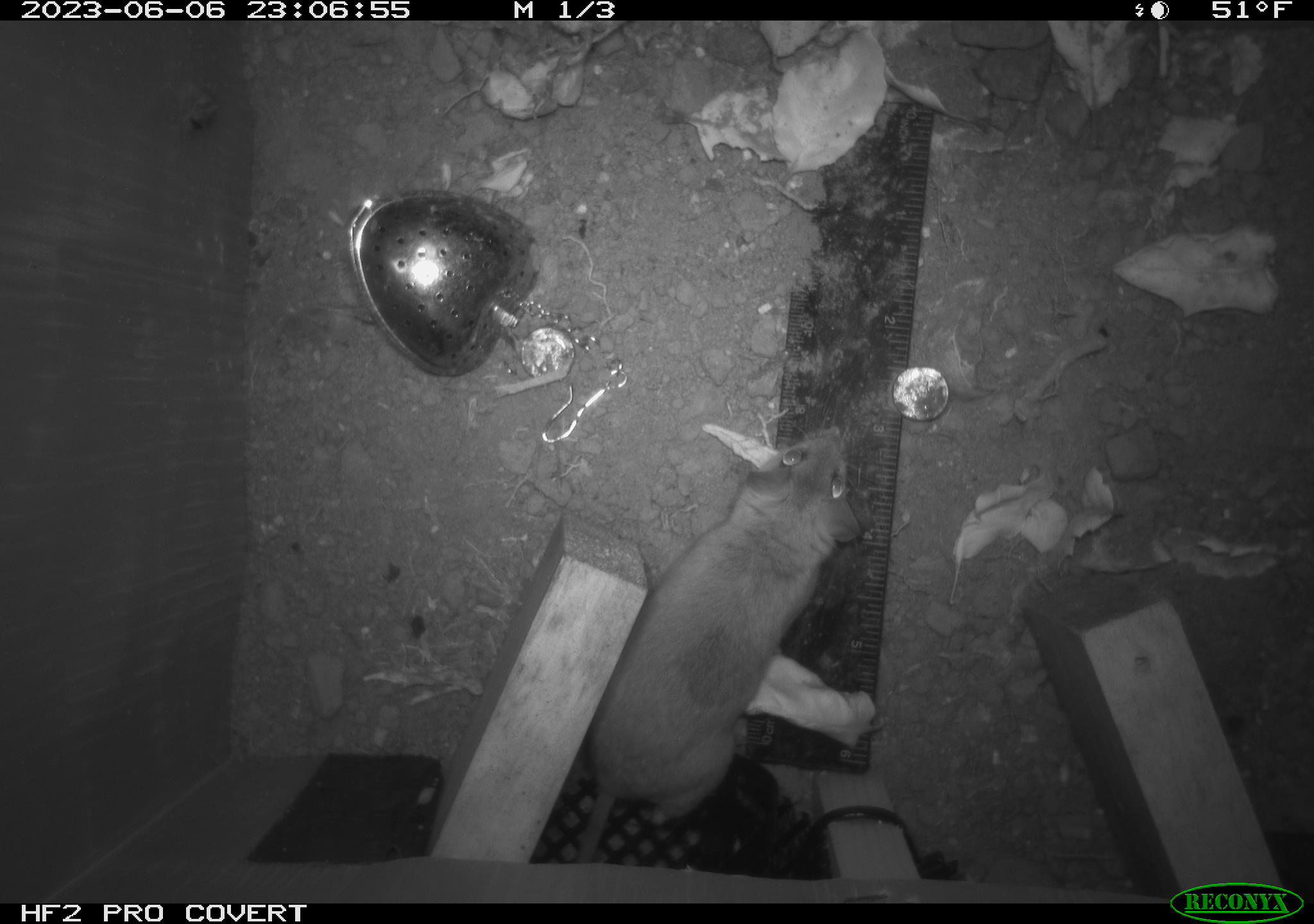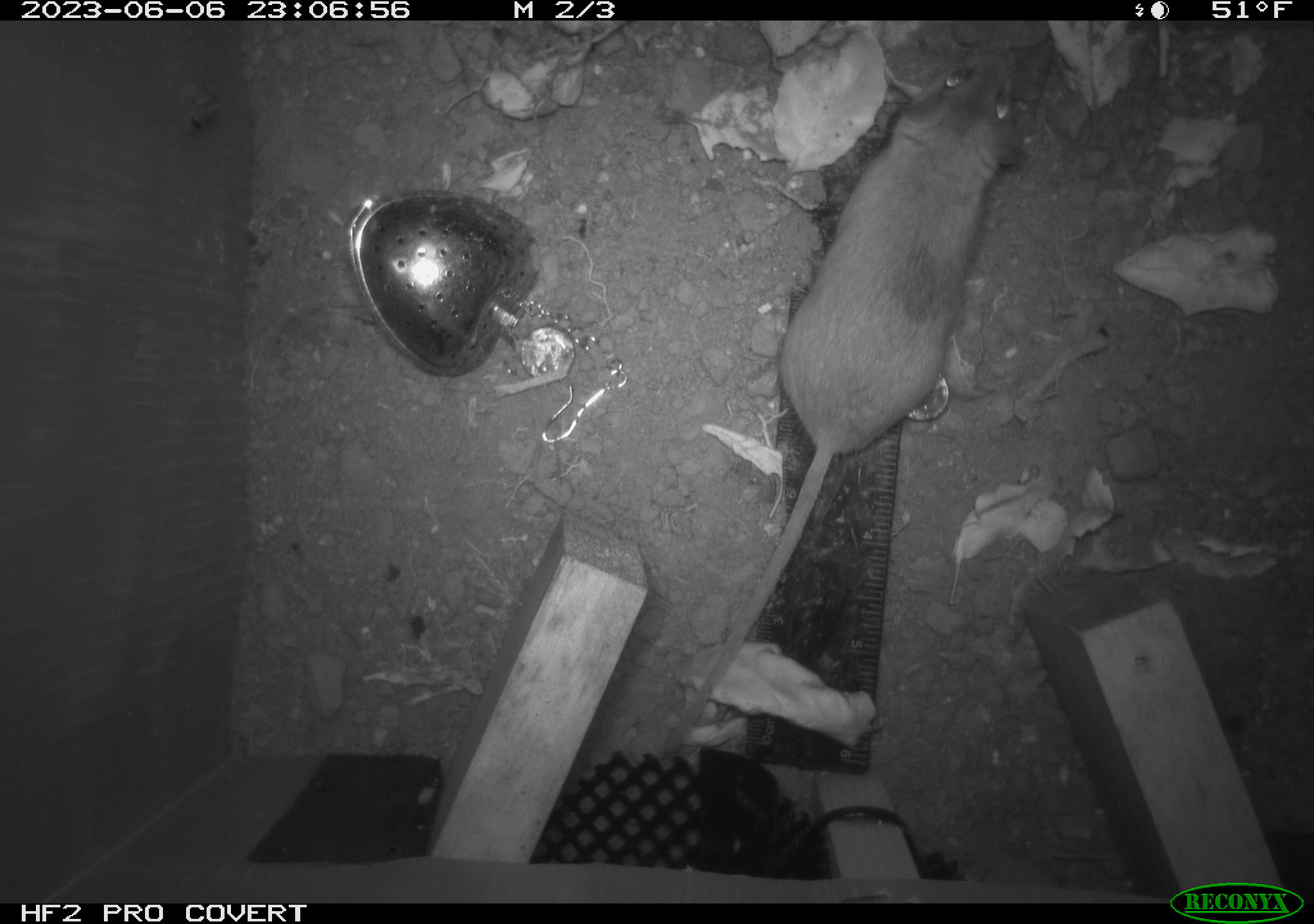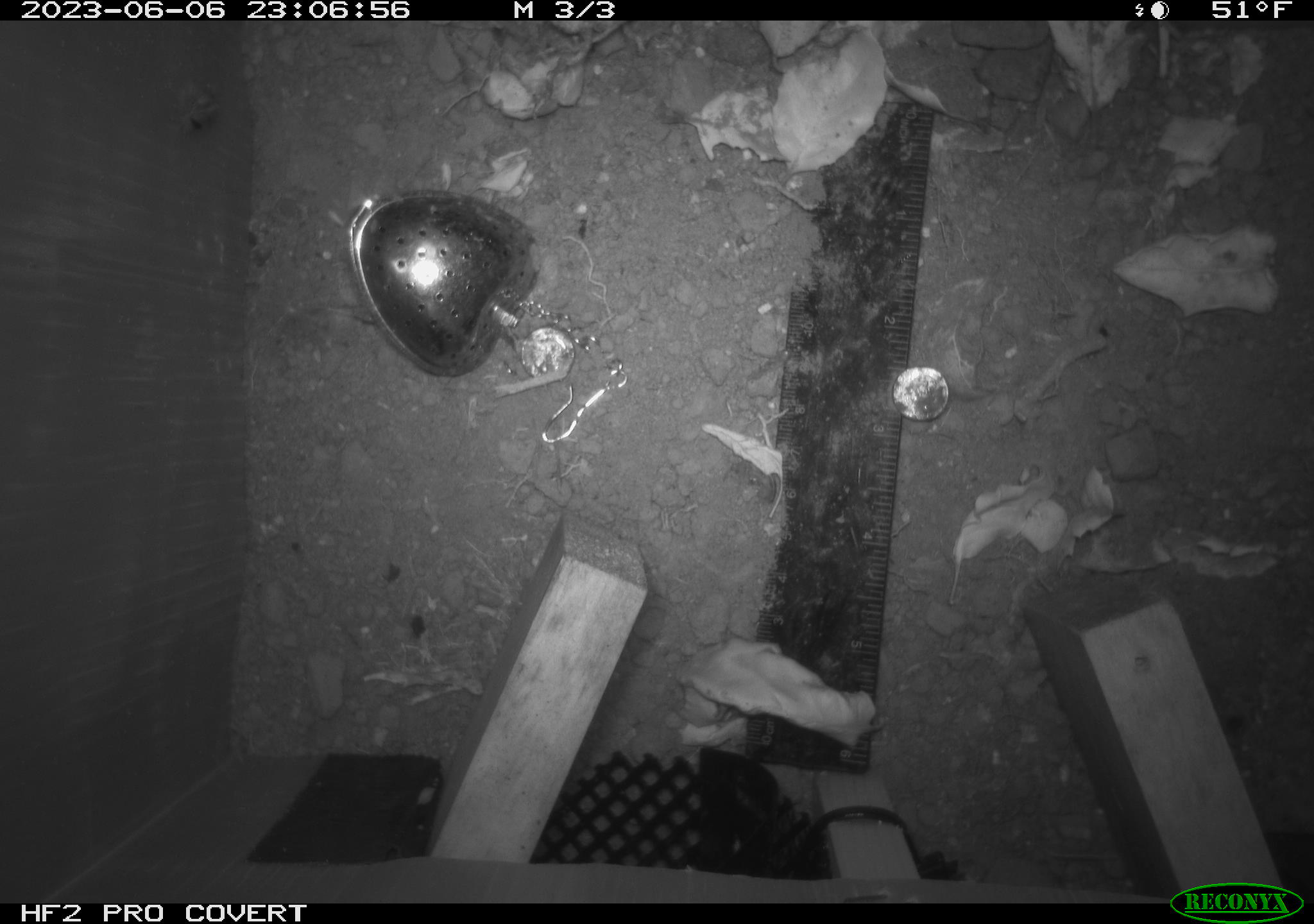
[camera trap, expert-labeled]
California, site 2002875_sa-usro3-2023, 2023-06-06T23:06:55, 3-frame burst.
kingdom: Animalia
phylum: Chordata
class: Mammalia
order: Rodentia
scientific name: Rodentia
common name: mouse species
Mouse species (Rodentia).